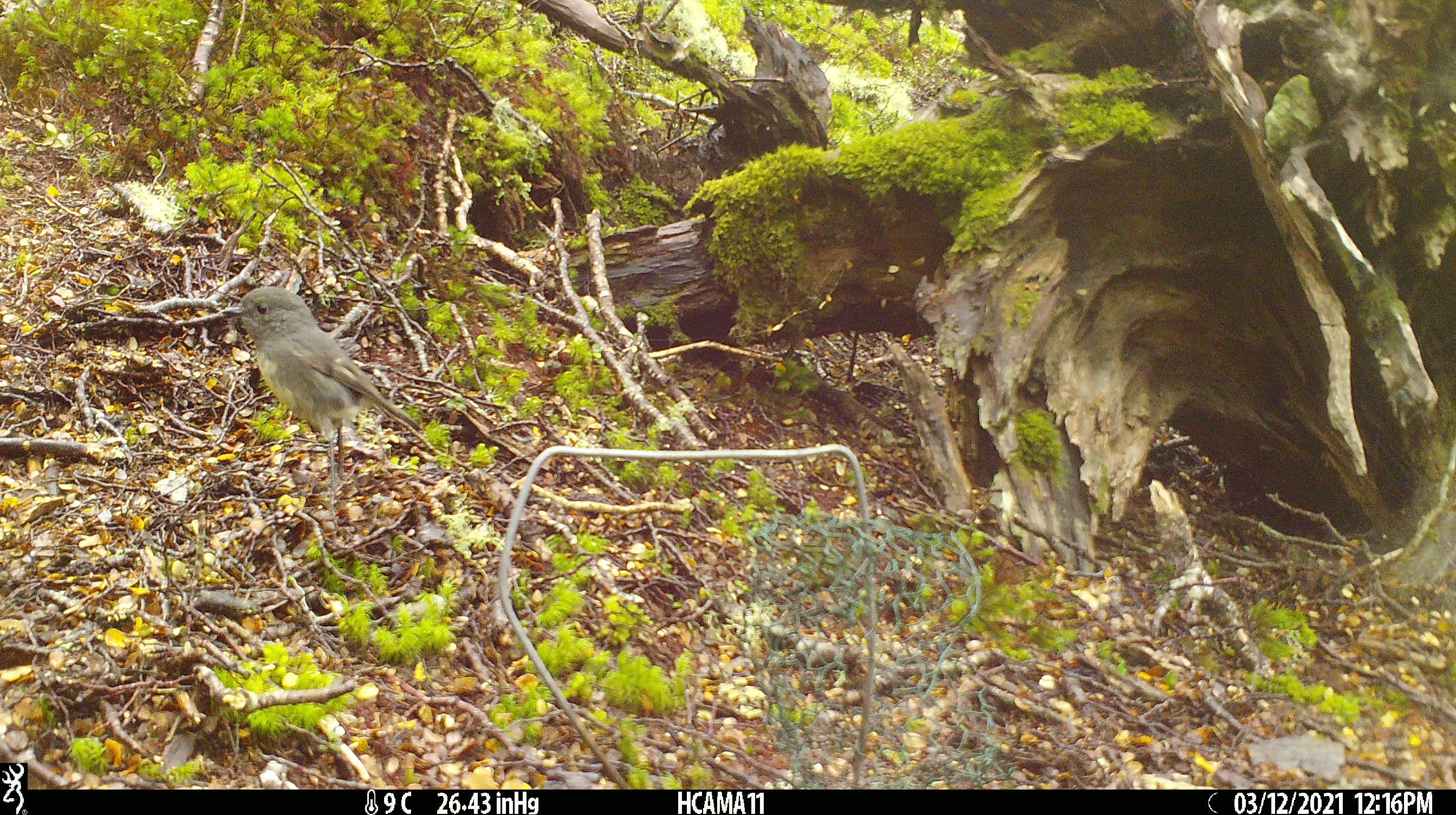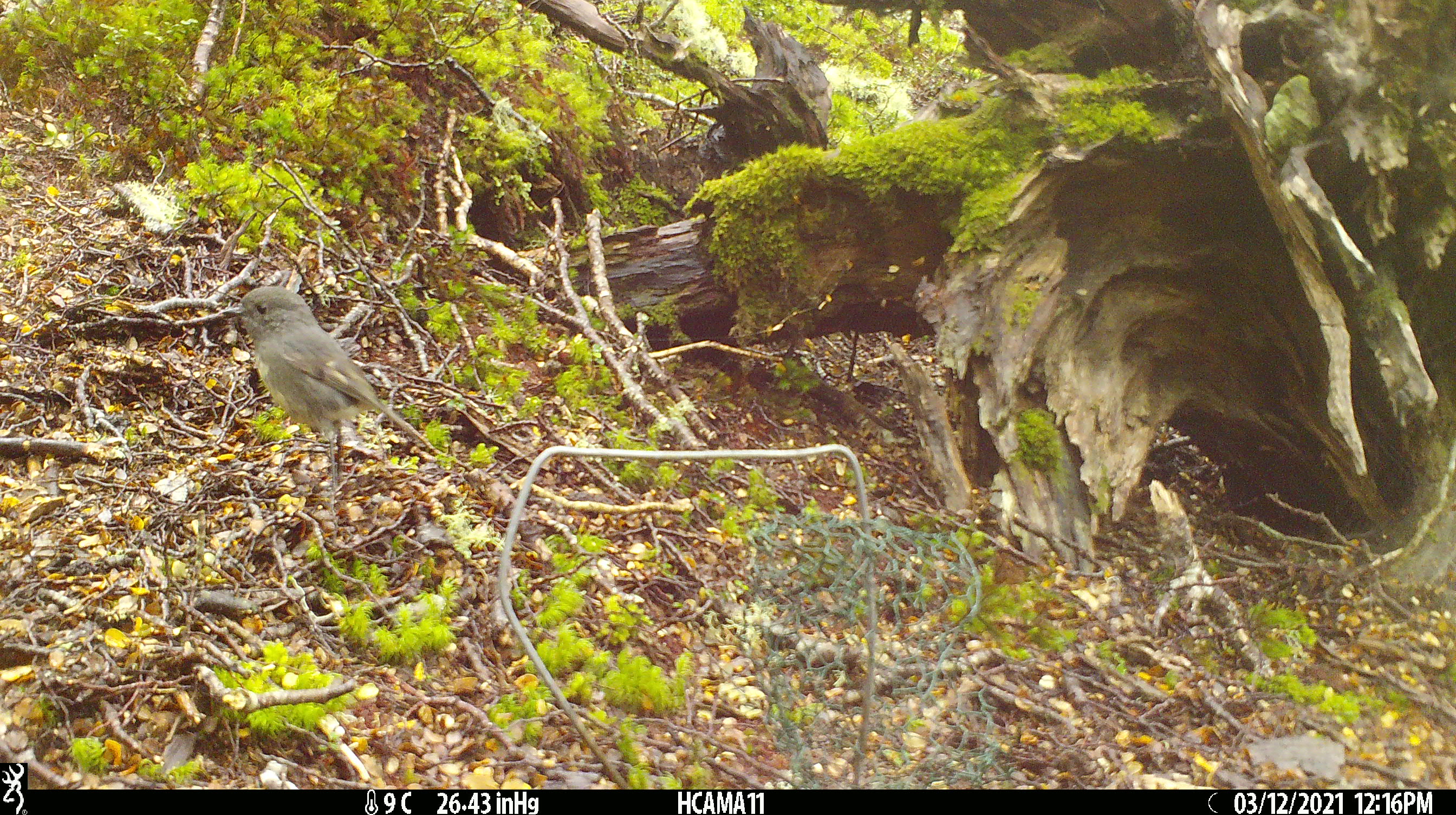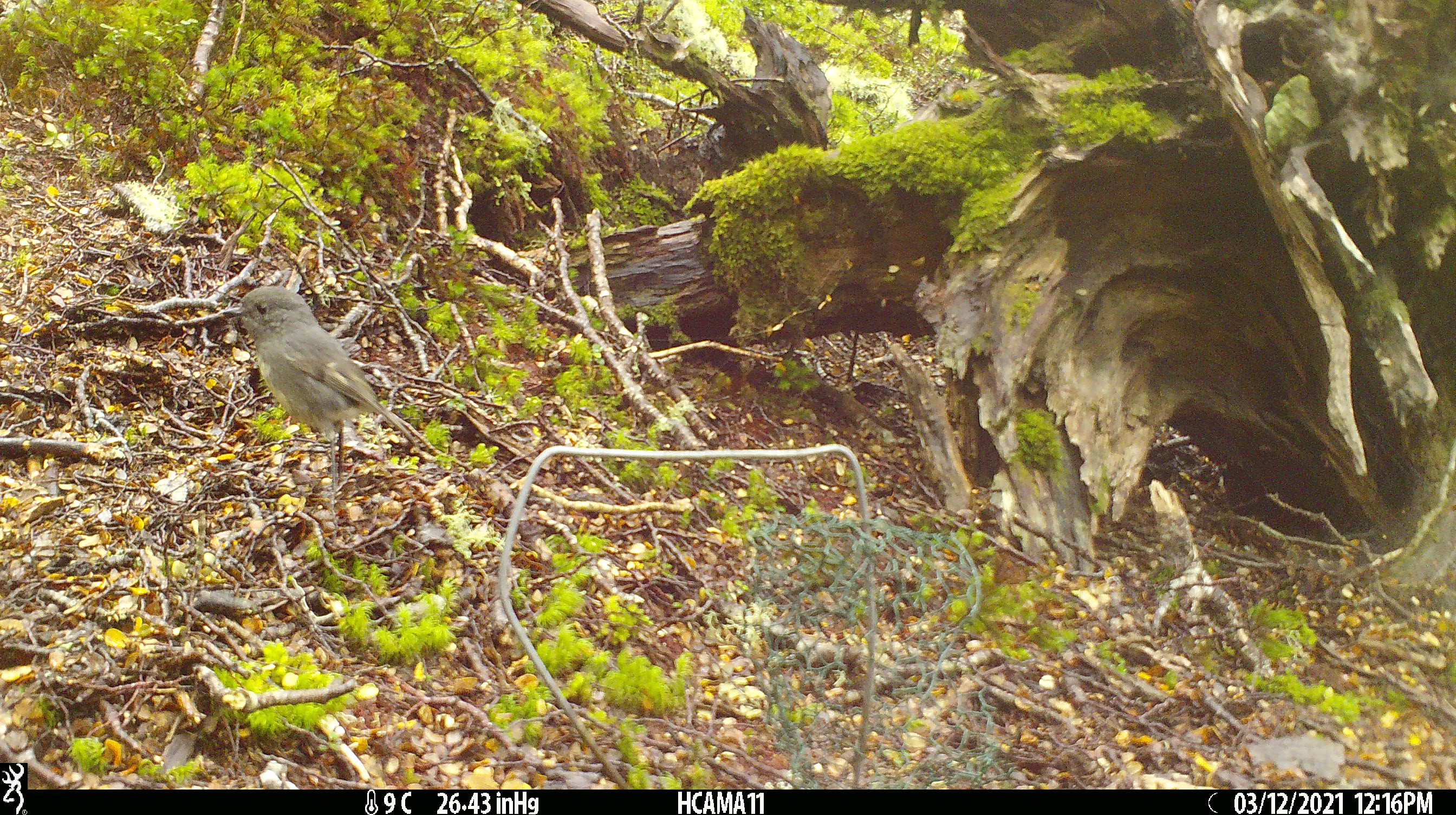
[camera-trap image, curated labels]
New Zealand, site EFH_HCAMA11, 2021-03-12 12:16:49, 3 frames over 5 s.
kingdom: Animalia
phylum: Chordata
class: Aves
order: Passeriformes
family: Petroicidae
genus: Petroica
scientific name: Petroica australis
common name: new zealand robin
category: robin